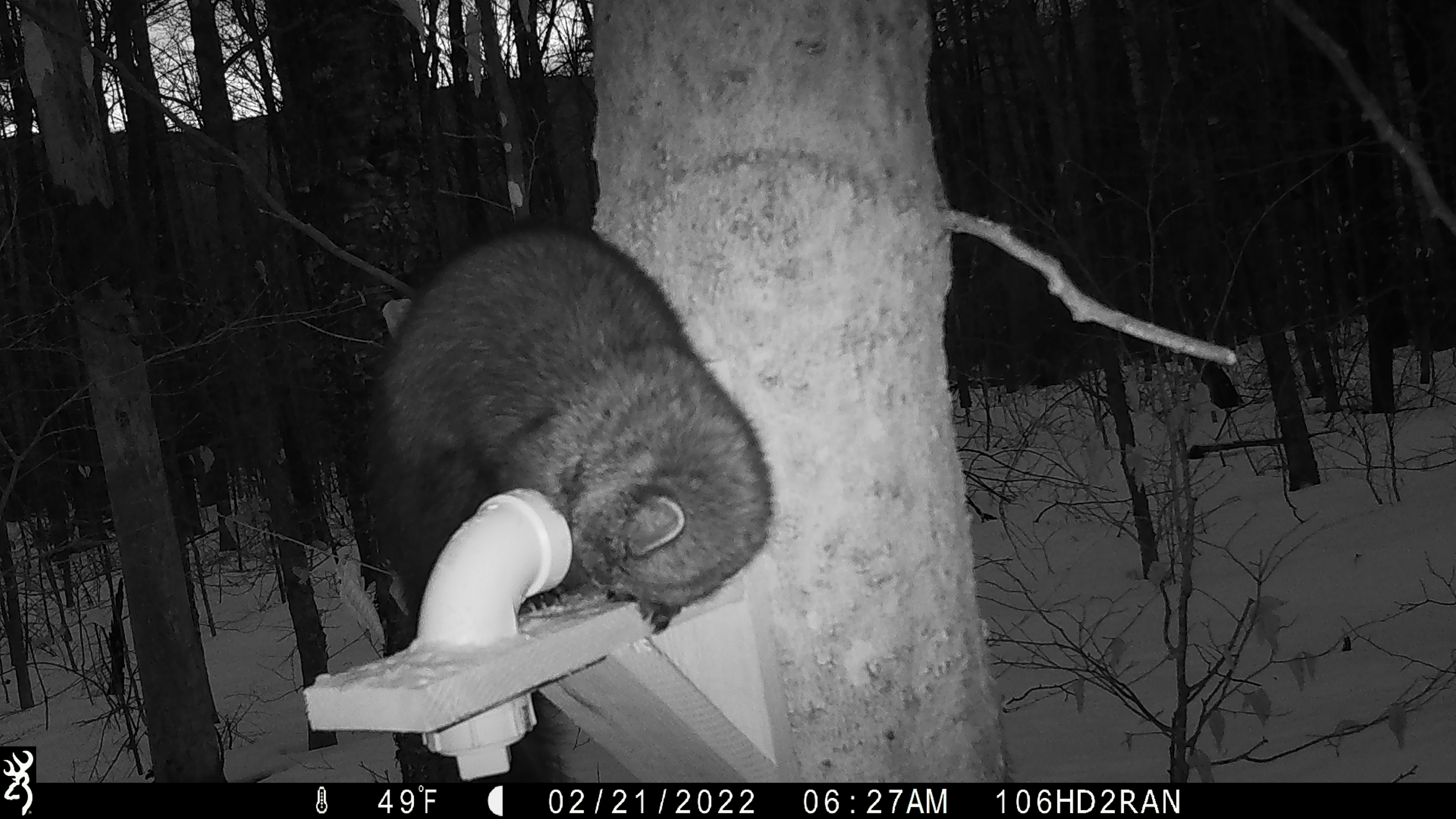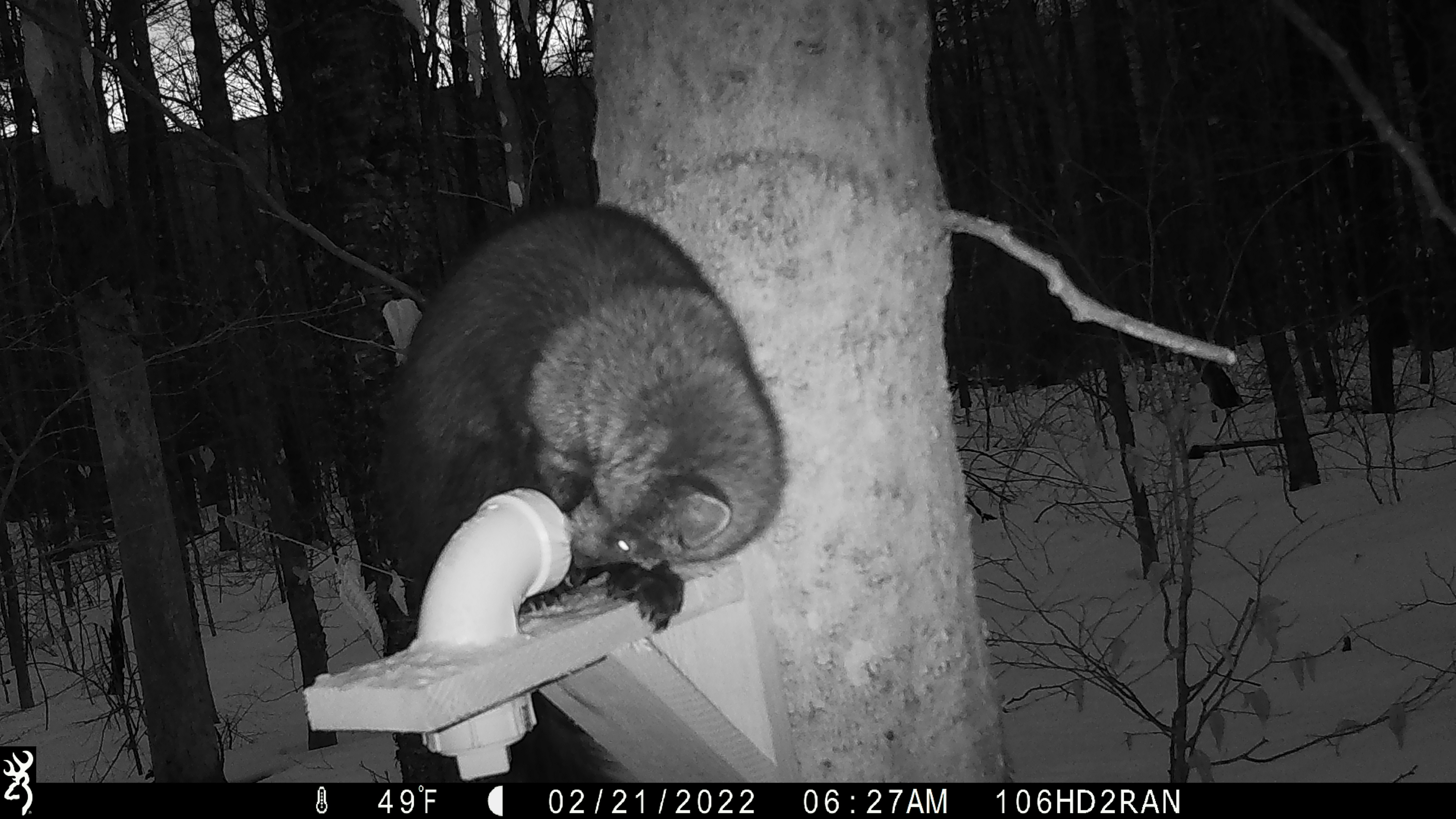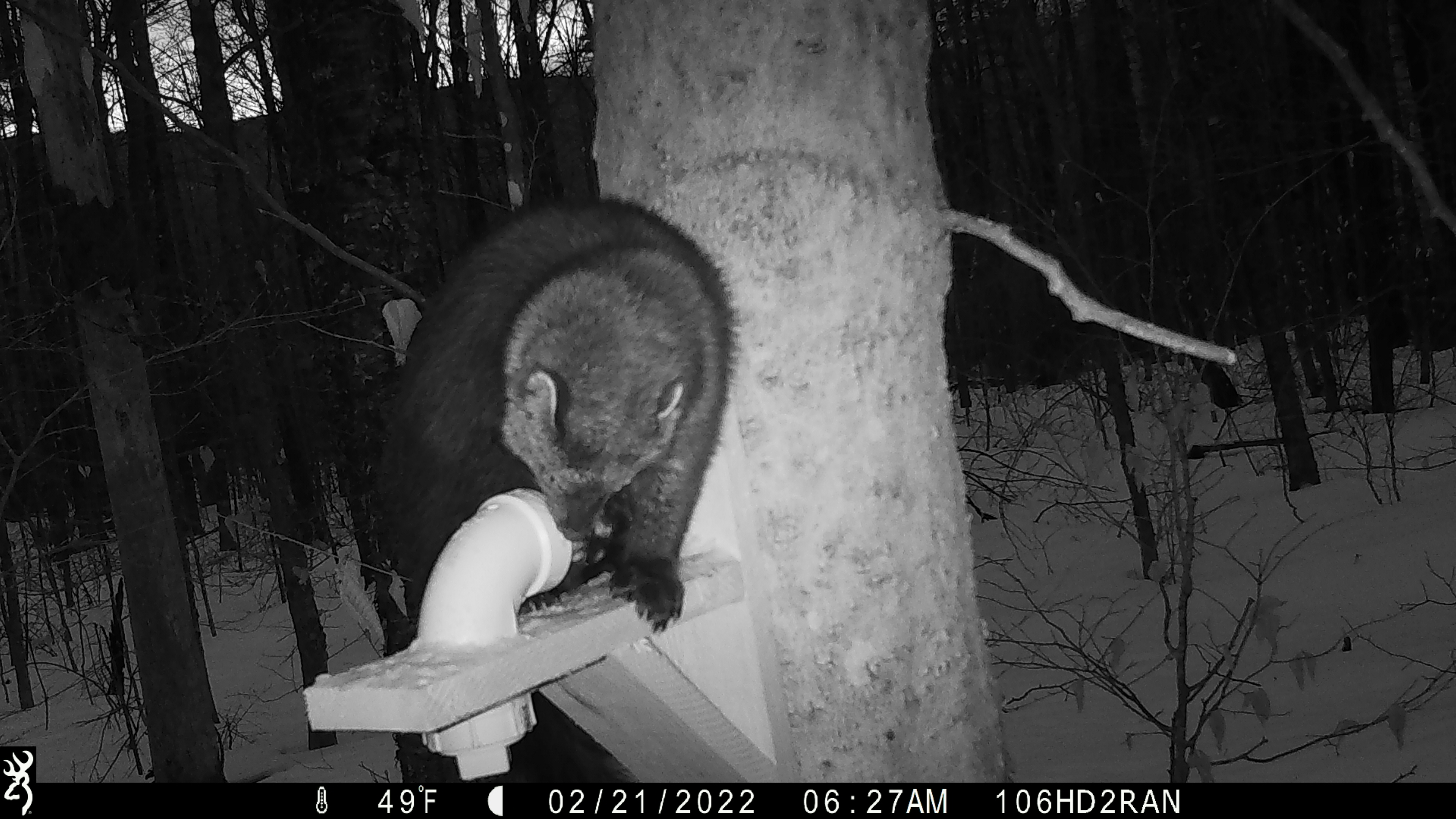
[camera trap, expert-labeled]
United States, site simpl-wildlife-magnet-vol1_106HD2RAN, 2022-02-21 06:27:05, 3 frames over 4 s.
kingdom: Animalia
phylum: Chordata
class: Mammalia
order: Carnivora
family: Mustelidae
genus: Pekania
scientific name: Pekania pennanti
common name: fisher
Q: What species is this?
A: Fisher (Pekania pennanti).